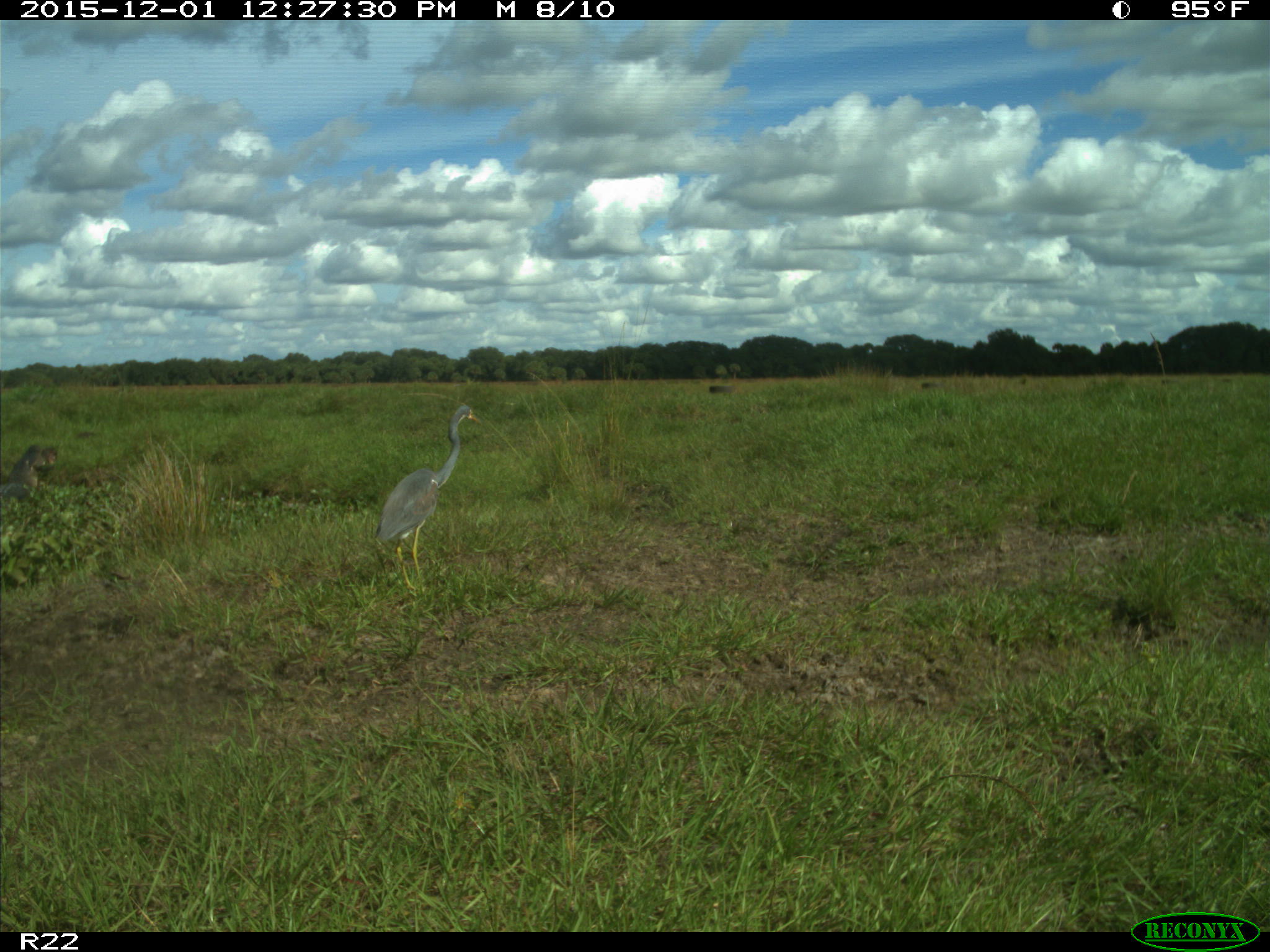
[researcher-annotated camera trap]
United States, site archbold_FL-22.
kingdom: Animalia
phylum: Chordata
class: Aves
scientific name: Aves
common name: birds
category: unidentified bird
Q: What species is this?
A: Unidentified bird (birds) (Aves).